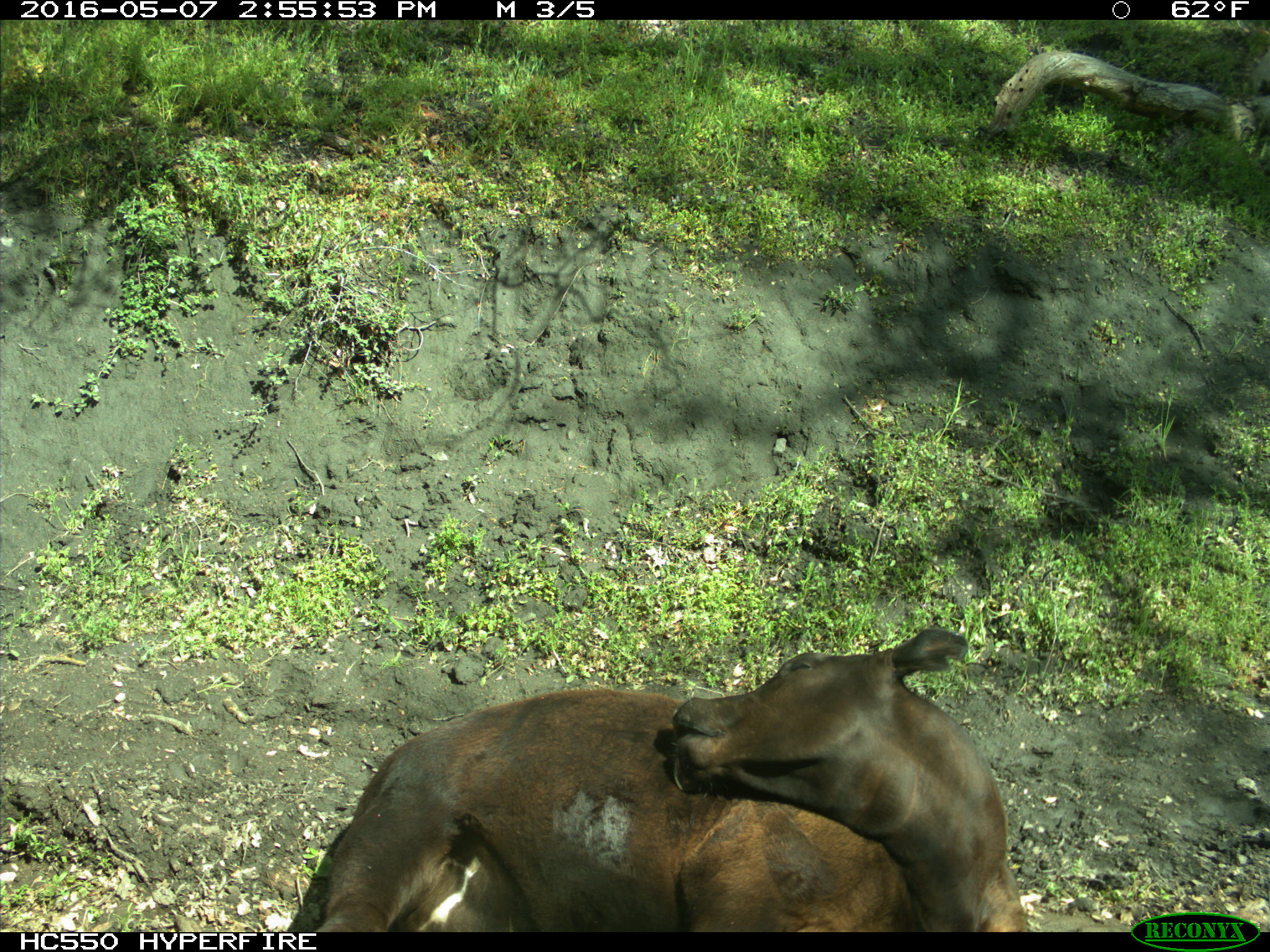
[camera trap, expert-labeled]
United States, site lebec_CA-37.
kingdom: Animalia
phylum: Chordata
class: Mammalia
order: Artiodactyla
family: Bovidae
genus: Bos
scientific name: Bos taurus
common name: domestic cow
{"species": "Bos taurus (domestic cow)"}